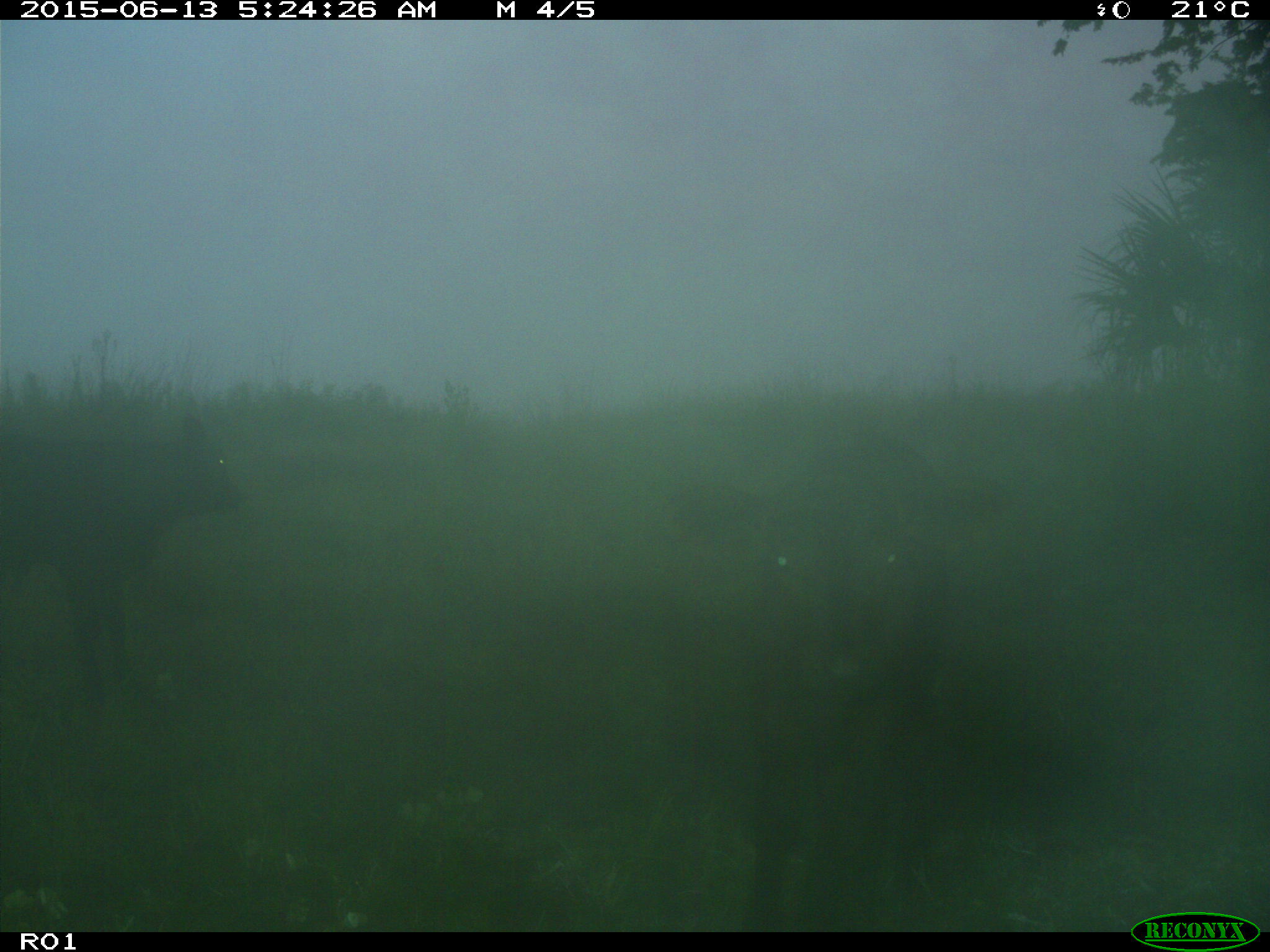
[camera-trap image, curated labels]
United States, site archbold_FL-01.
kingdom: Animalia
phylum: Chordata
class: Mammalia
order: Artiodactyla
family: Bovidae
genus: Bos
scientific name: Bos taurus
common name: domestic cow